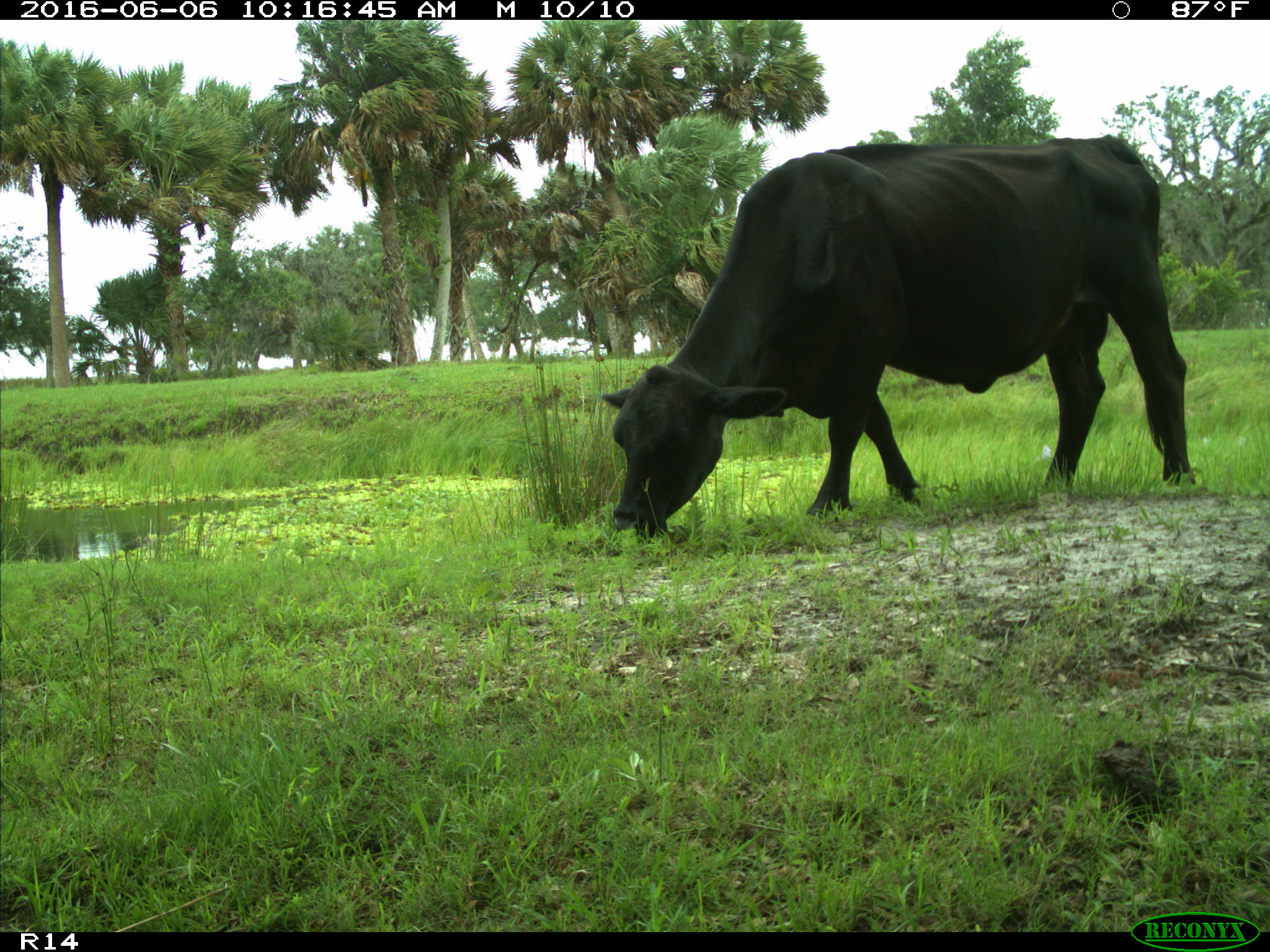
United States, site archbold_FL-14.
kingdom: Animalia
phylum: Chordata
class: Mammalia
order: Artiodactyla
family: Bovidae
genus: Bos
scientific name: Bos taurus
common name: domestic cow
Bos taurus (domestic cow).